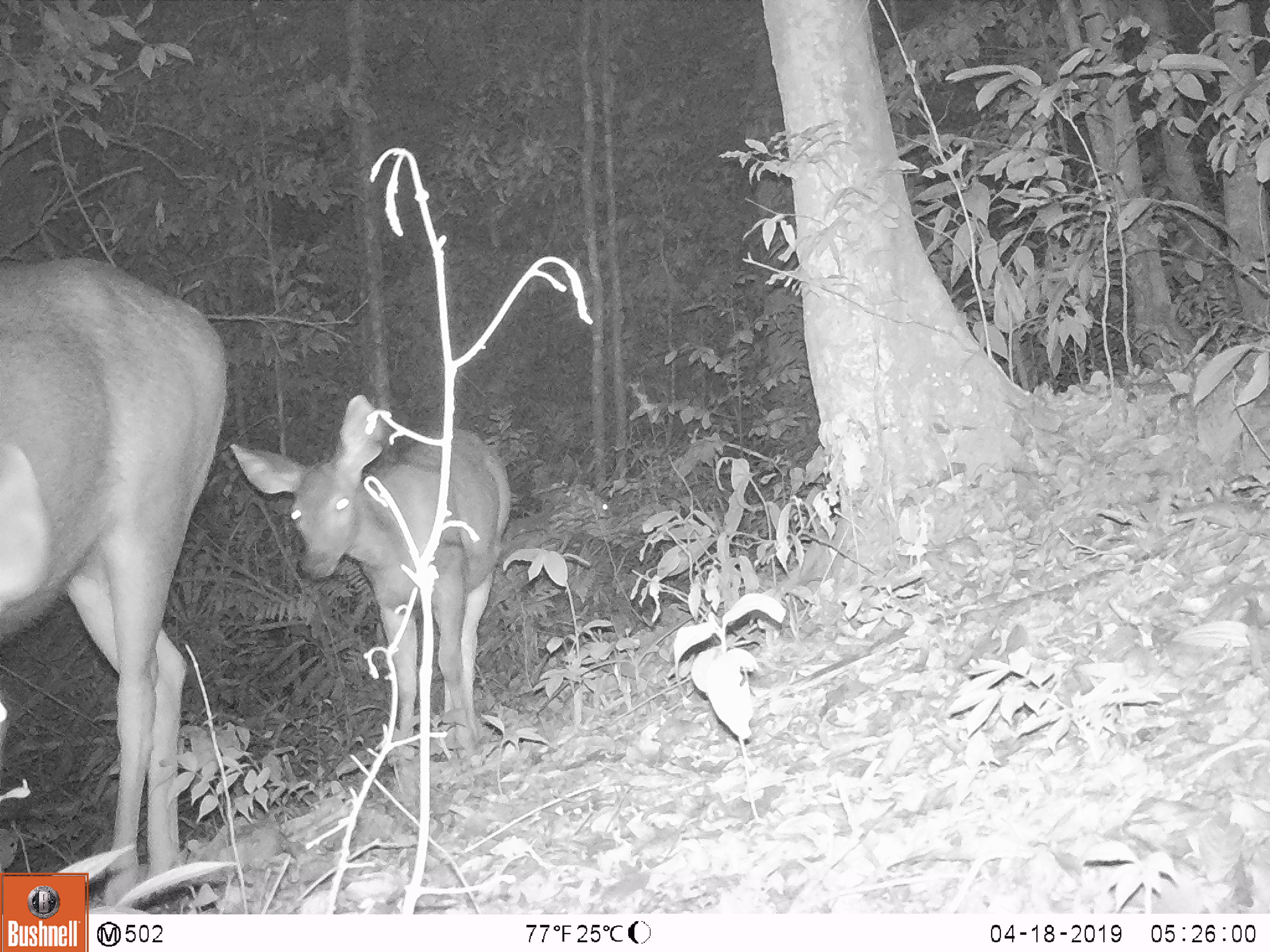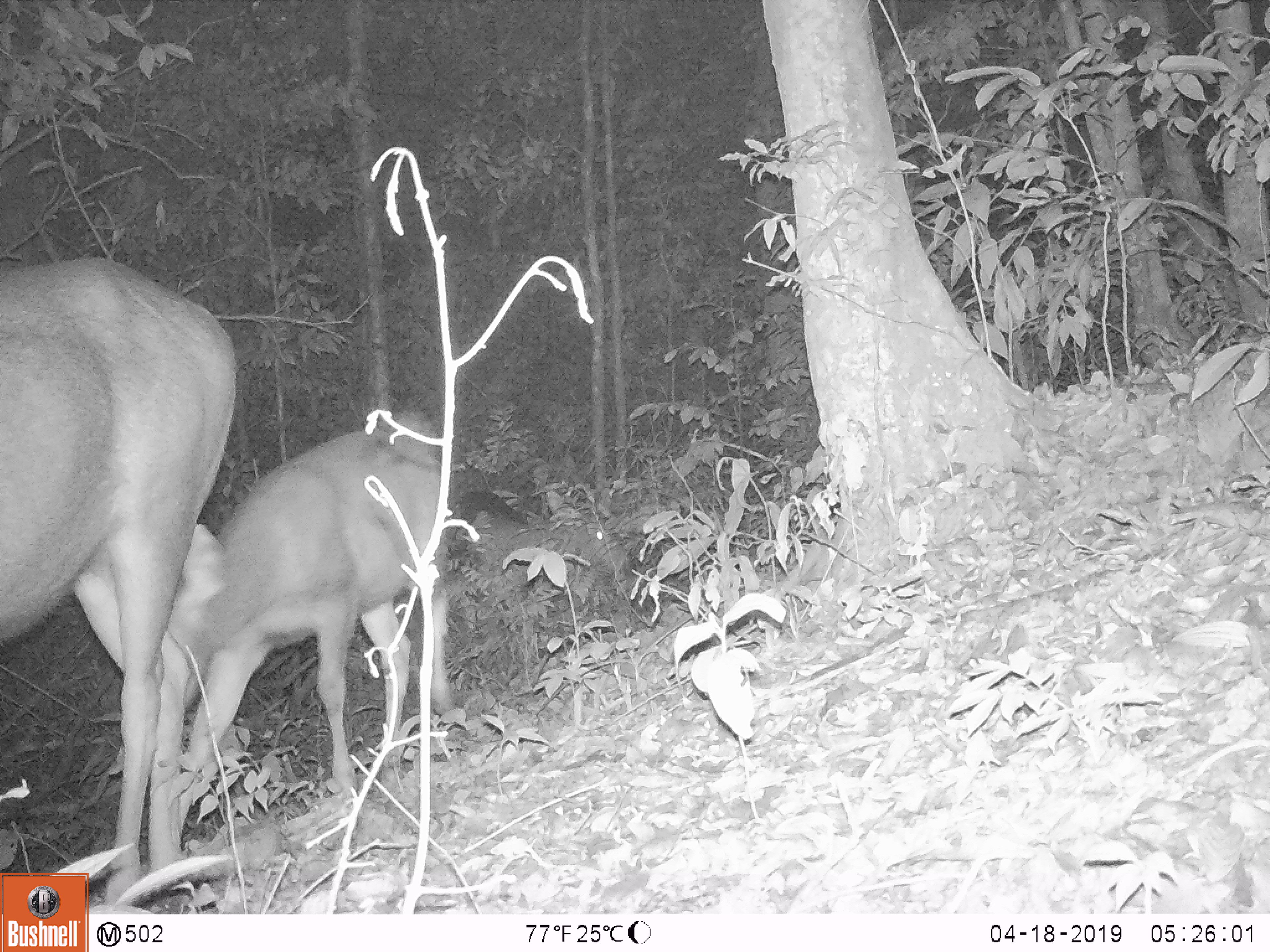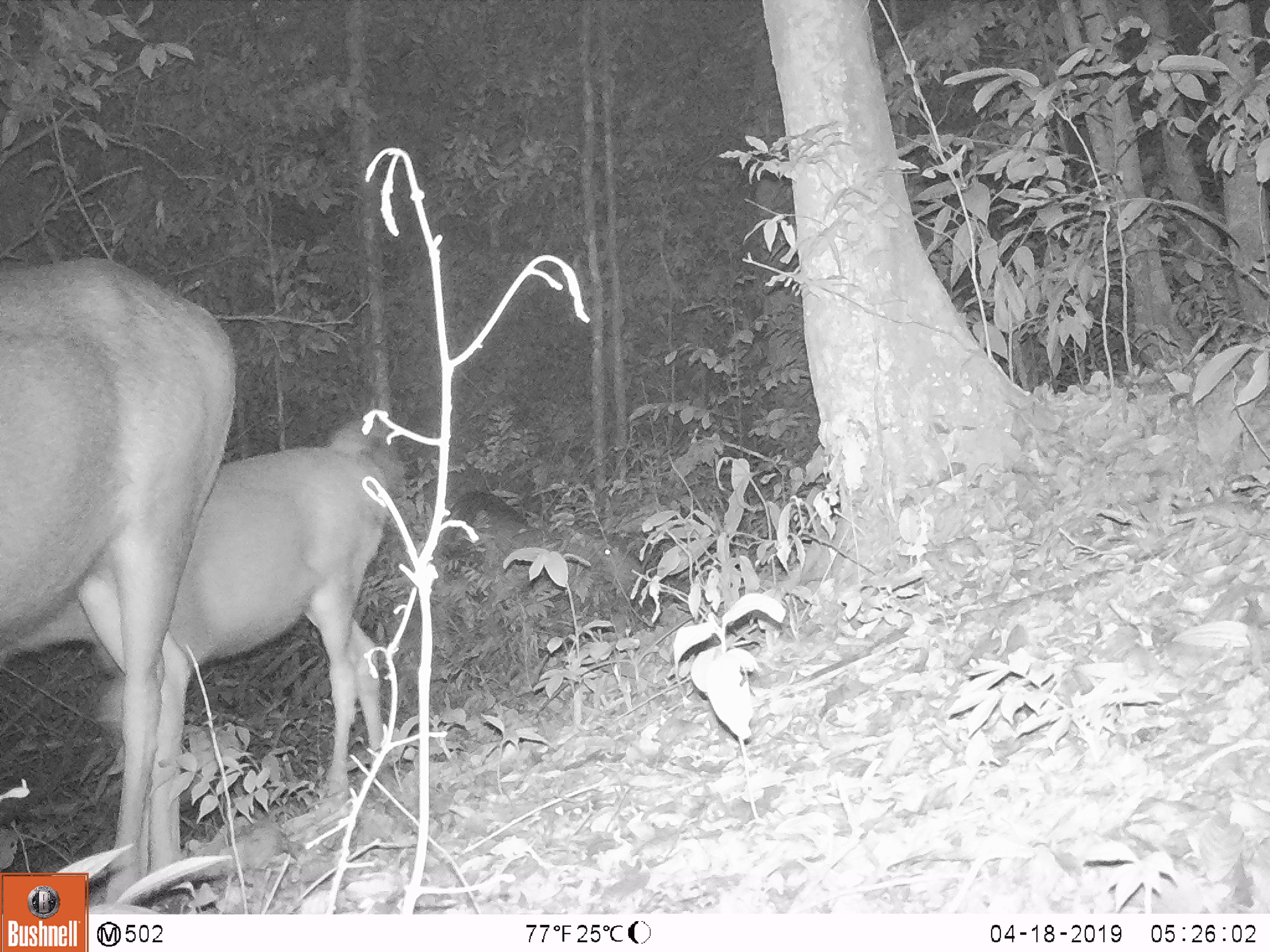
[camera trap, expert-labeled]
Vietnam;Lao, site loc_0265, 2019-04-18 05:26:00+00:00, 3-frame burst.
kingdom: Animalia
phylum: Chordata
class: Mammalia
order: Artiodactyla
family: Cervidae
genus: Rusa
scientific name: Rusa unicolor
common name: sambar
Sambar (Rusa unicolor). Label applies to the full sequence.